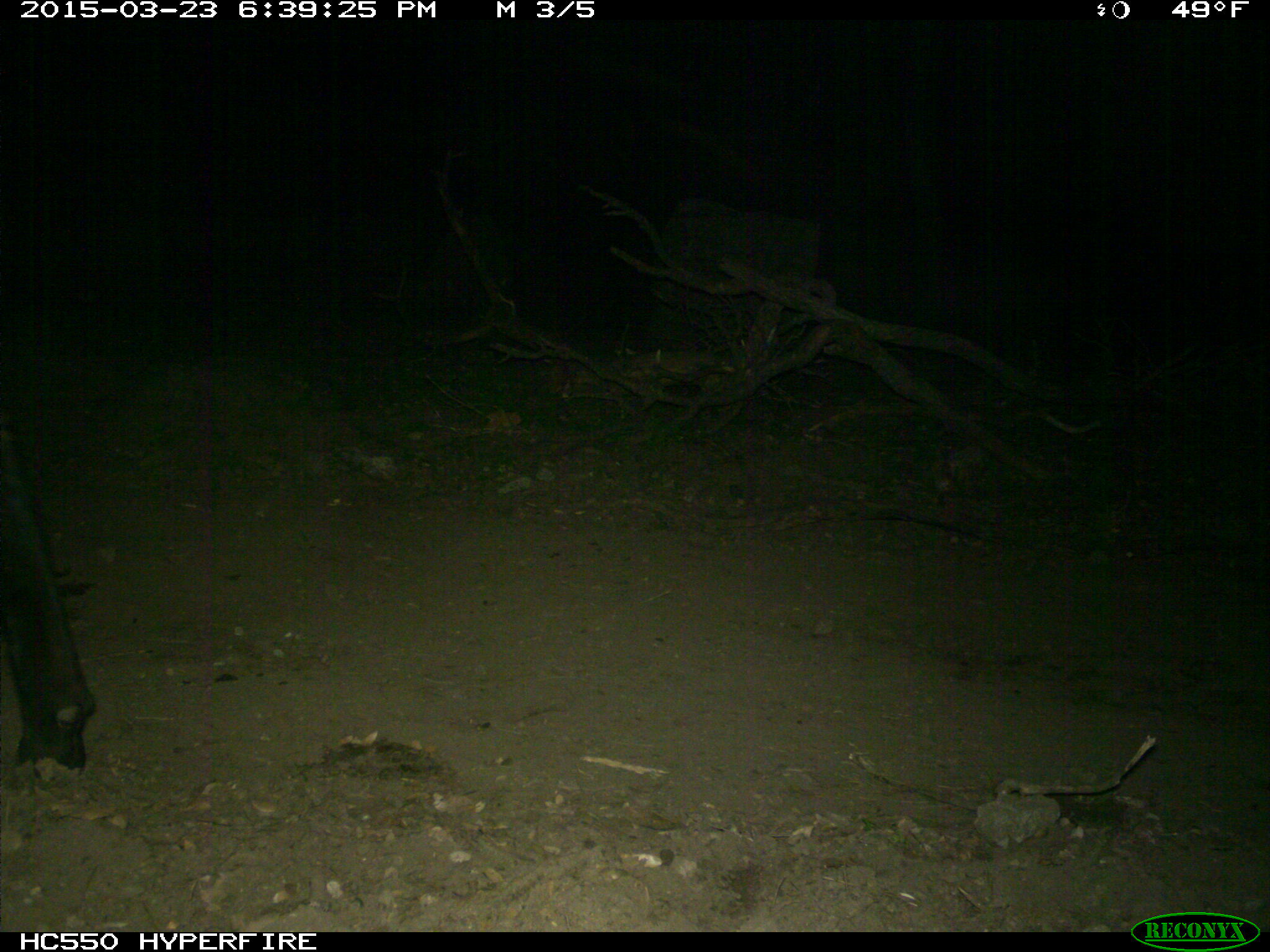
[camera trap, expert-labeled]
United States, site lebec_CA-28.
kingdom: Animalia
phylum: Chordata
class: Mammalia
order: Artiodactyla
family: Bovidae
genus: Bos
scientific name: Bos taurus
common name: domestic cow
Bos taurus (domestic cow).